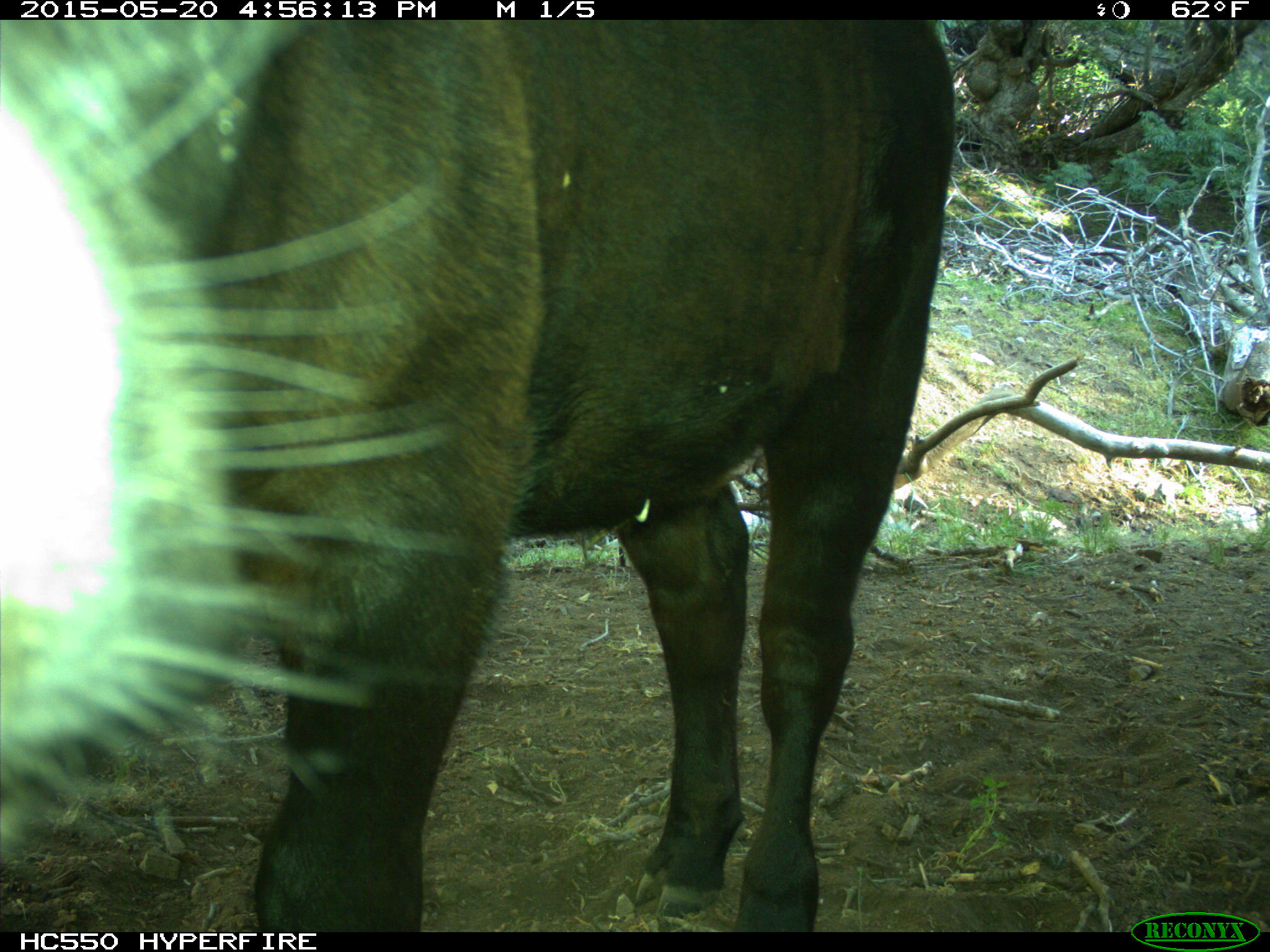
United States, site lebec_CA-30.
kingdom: Animalia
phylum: Chordata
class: Mammalia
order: Artiodactyla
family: Bovidae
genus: Bos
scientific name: Bos taurus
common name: domestic cow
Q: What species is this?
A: Bos taurus (domestic cow).